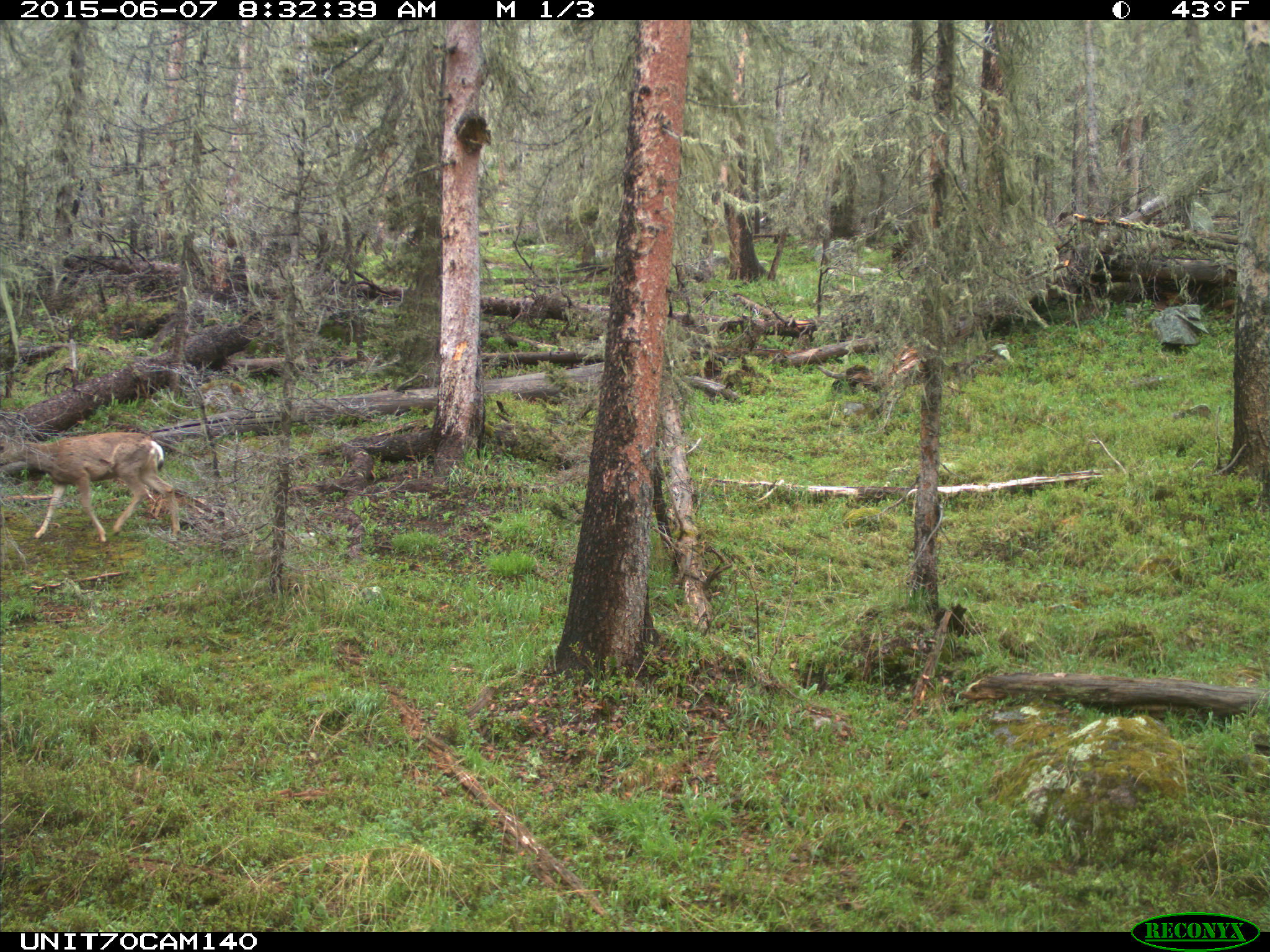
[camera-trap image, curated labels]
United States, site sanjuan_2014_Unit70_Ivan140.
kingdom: Animalia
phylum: Chordata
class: Mammalia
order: Artiodactyla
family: Cervidae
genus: Odocoileus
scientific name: Odocoileus hemionus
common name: mule deer